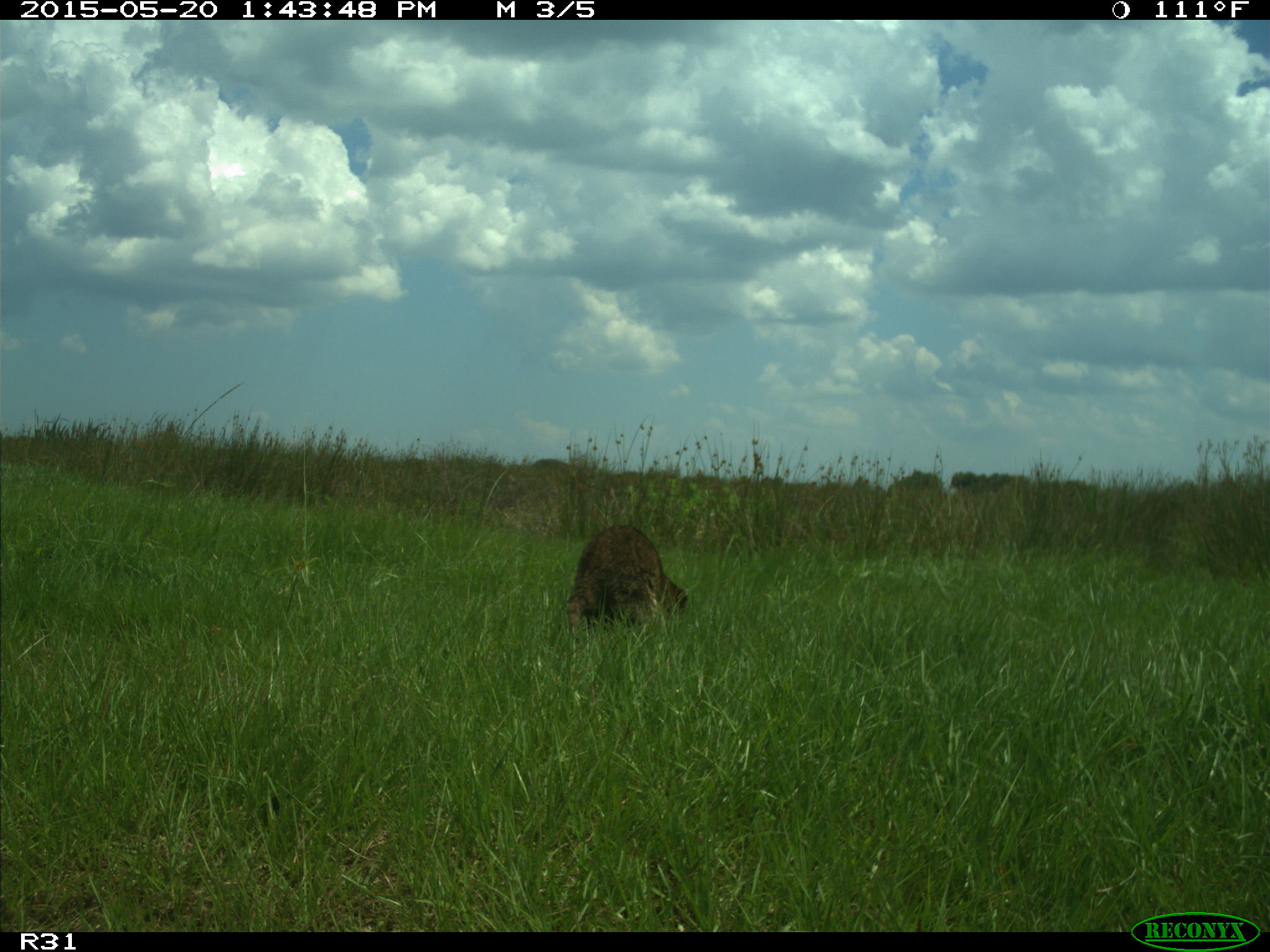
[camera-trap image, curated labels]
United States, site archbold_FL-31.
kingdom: Animalia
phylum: Chordata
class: Mammalia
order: Carnivora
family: Procyonidae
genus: Procyon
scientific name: Procyon lotor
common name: common raccoon